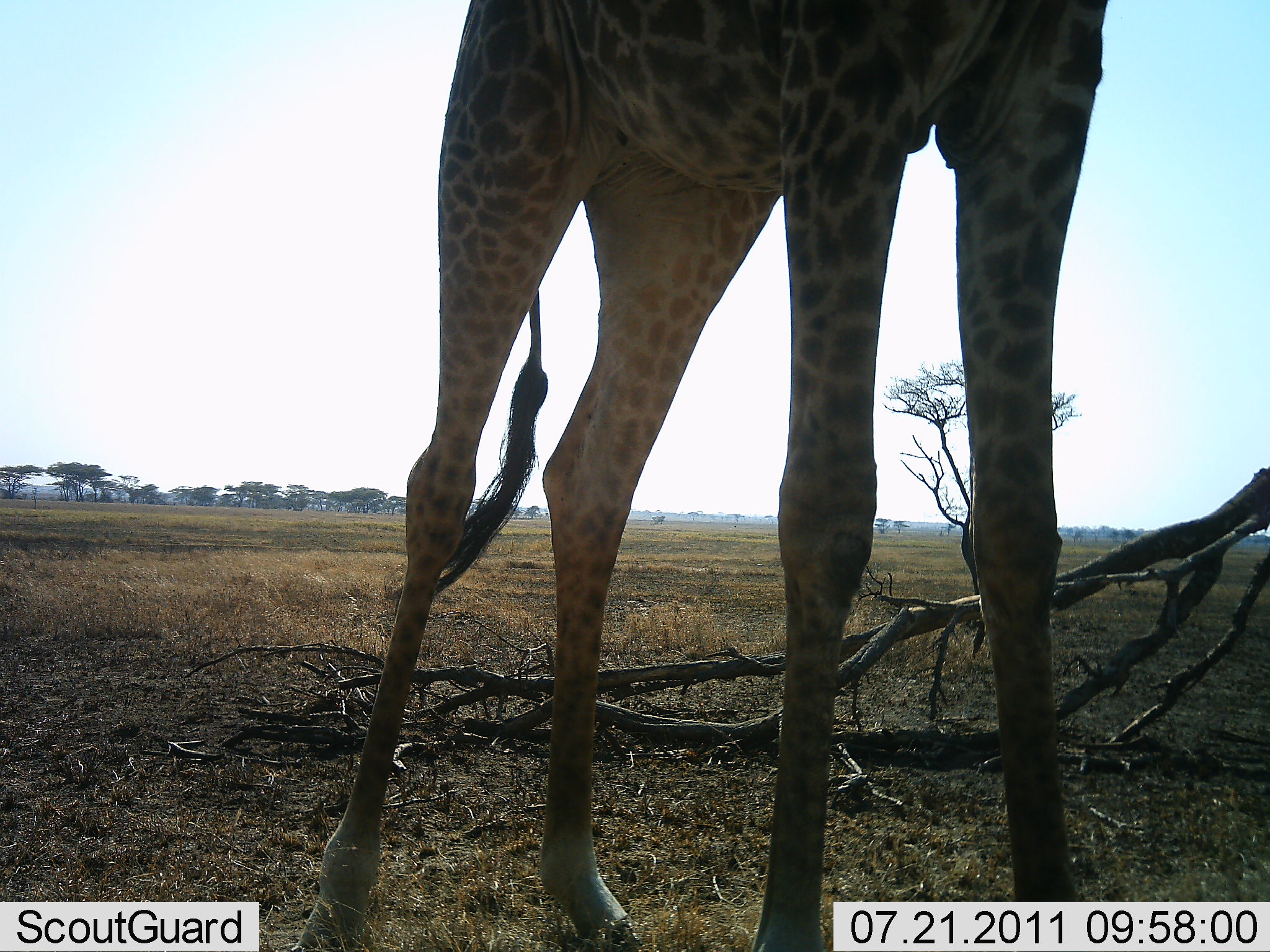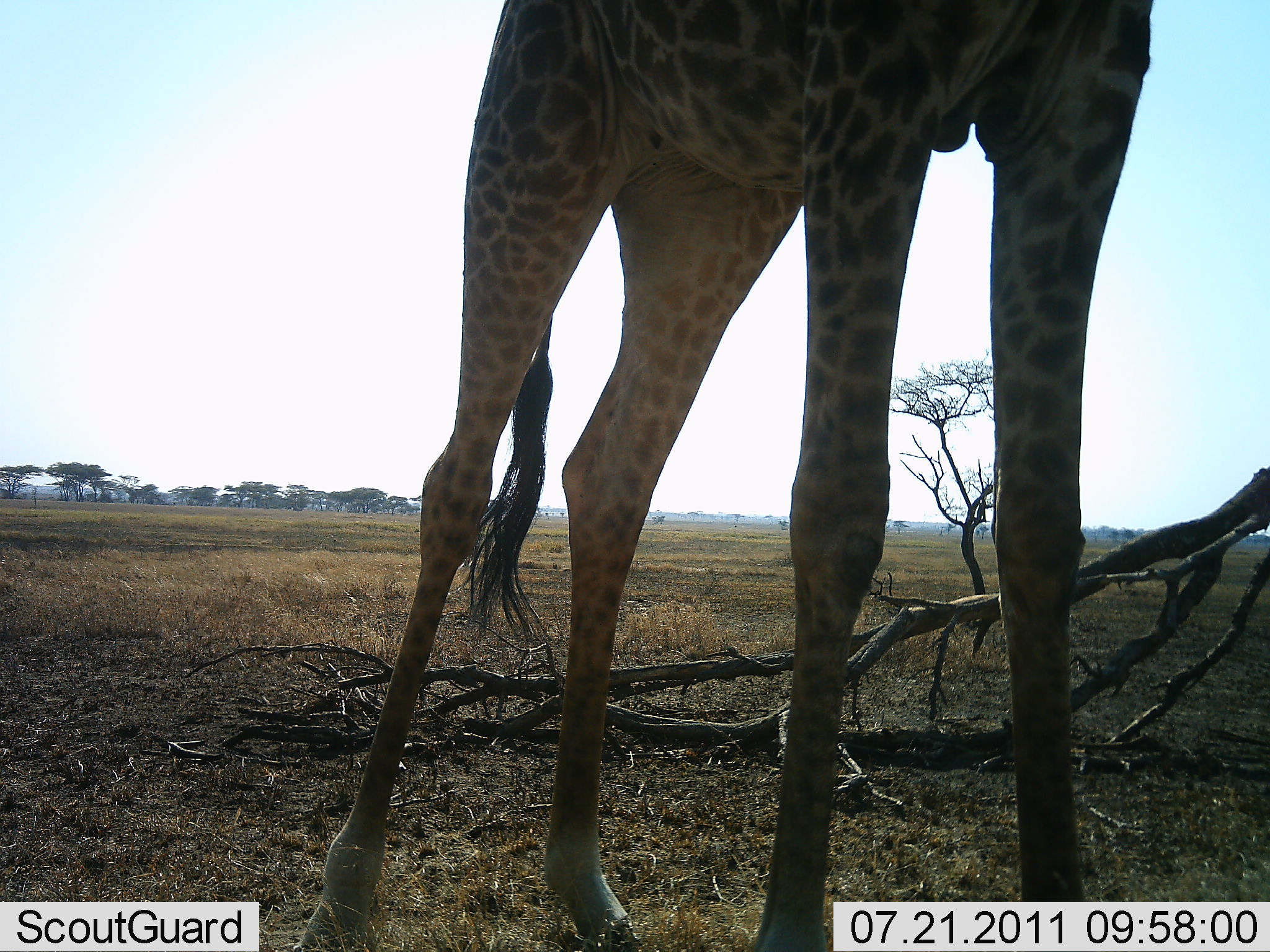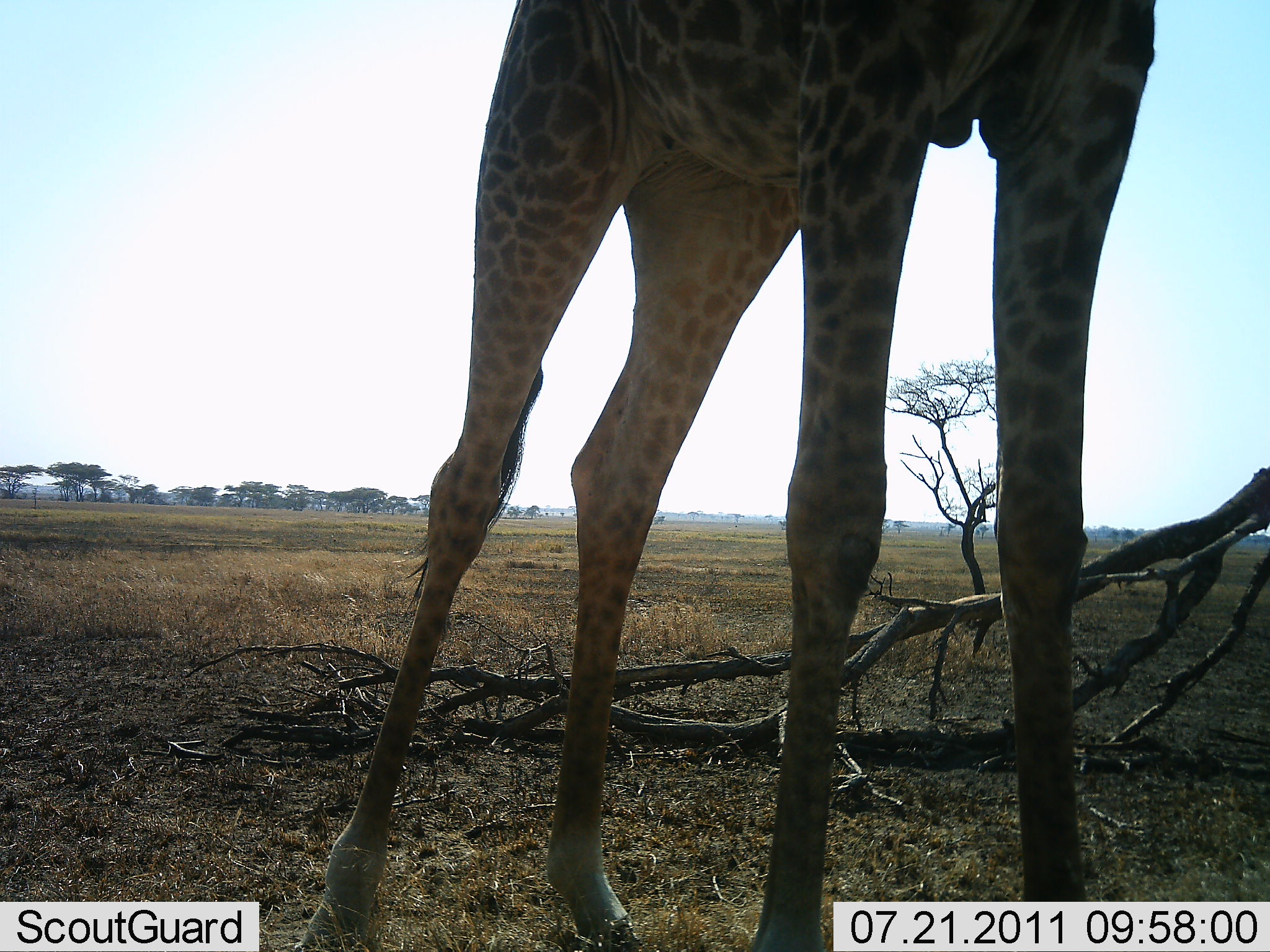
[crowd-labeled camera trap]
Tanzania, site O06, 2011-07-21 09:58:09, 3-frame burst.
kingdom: Animalia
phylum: Chordata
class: Mammalia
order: Artiodactyla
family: Giraffidae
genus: Giraffa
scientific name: Giraffa camelopardalis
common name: giraffe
Giraffe (Giraffa camelopardalis), count 1. Behavior (volunteer vote fractions): standing 100%, resting 0%, moving 0%, interacting 0%. Young present (vote fraction): 0%. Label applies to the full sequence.